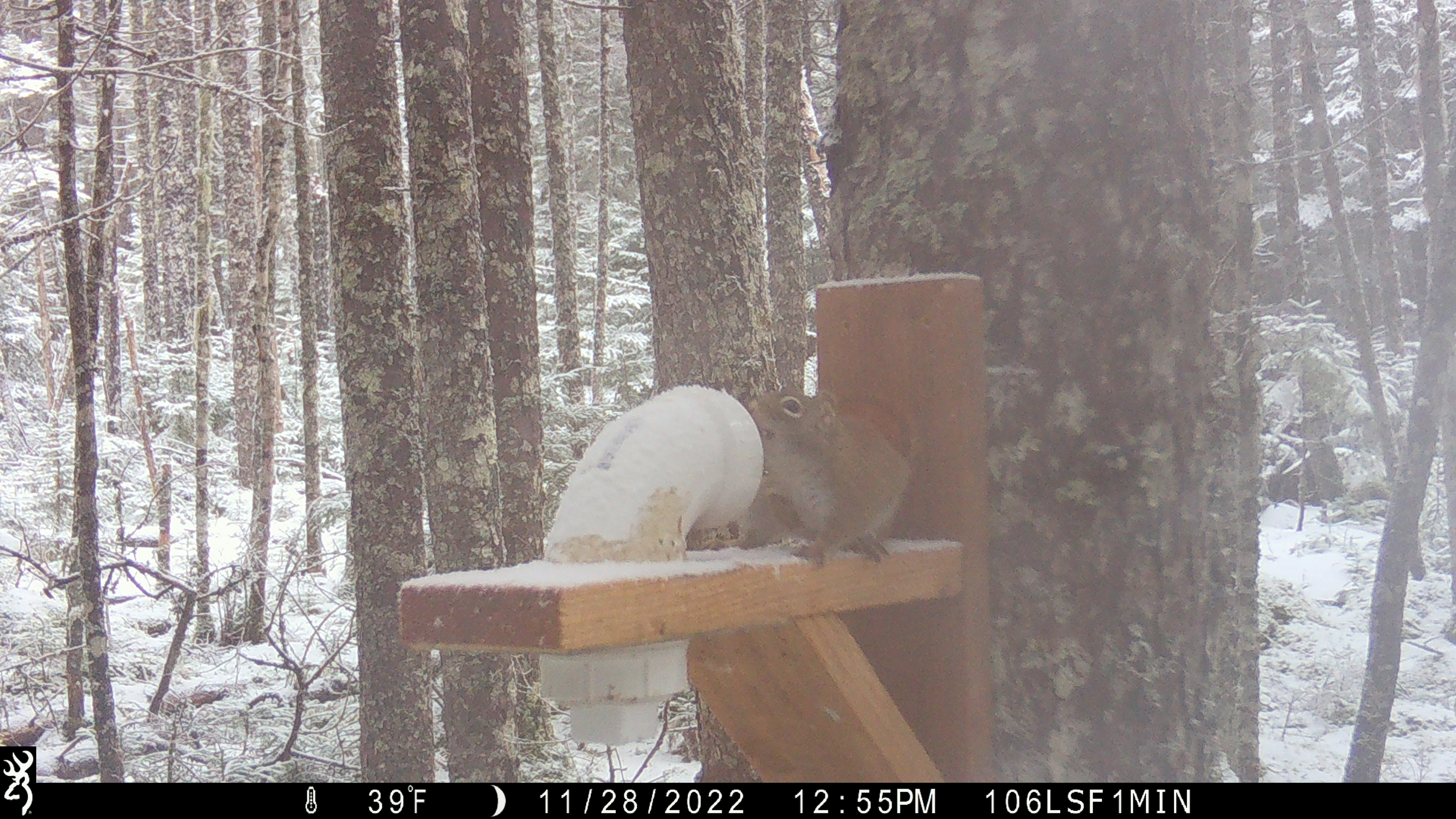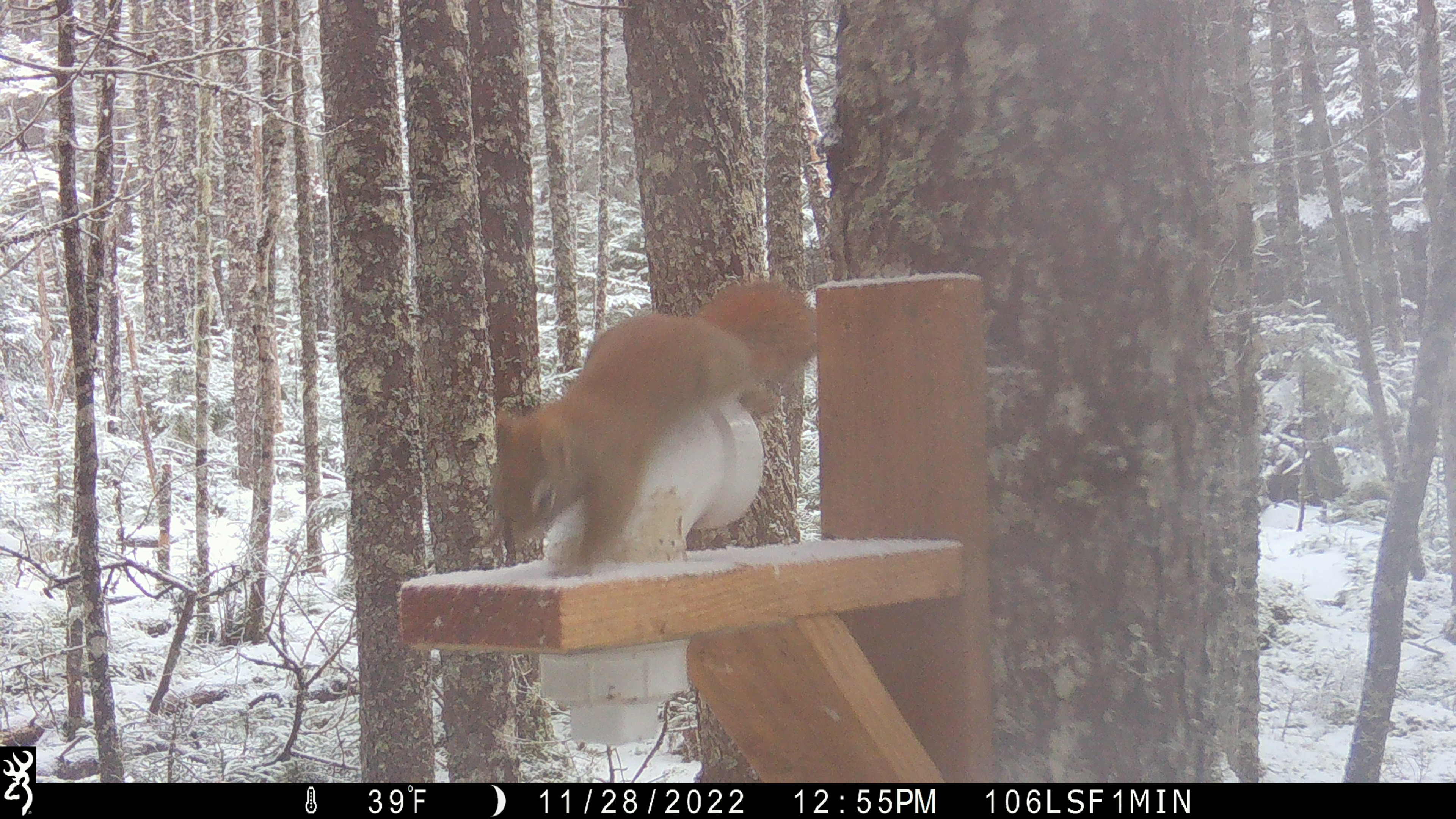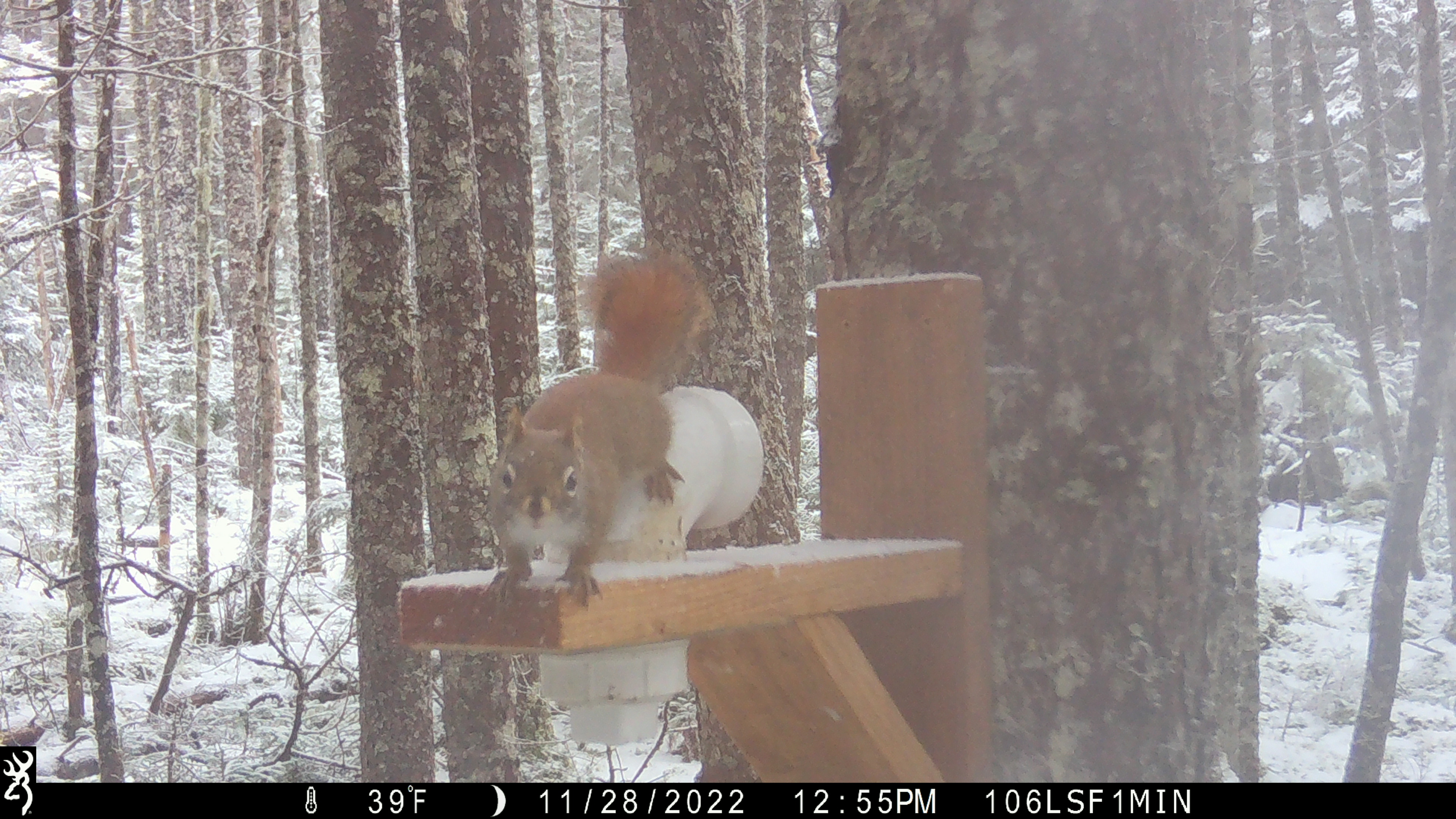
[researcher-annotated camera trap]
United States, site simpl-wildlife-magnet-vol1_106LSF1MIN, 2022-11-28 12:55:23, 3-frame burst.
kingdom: Animalia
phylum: Chordata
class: Mammalia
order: Rodentia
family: Sciuridae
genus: Tamiasciurus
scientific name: Tamiasciurus hudsonicus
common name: red squirrel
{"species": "red squirrel (Tamiasciurus hudsonicus)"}